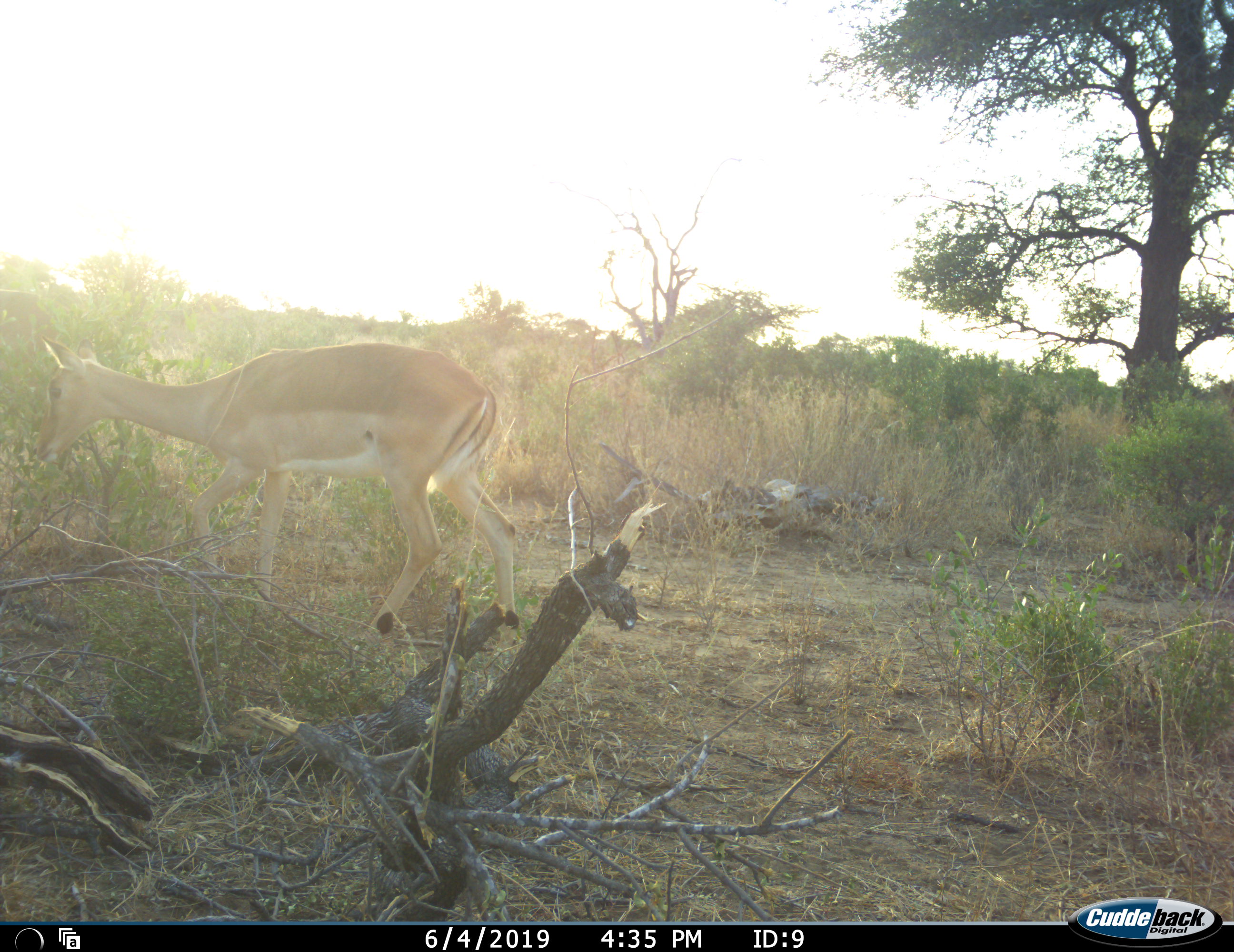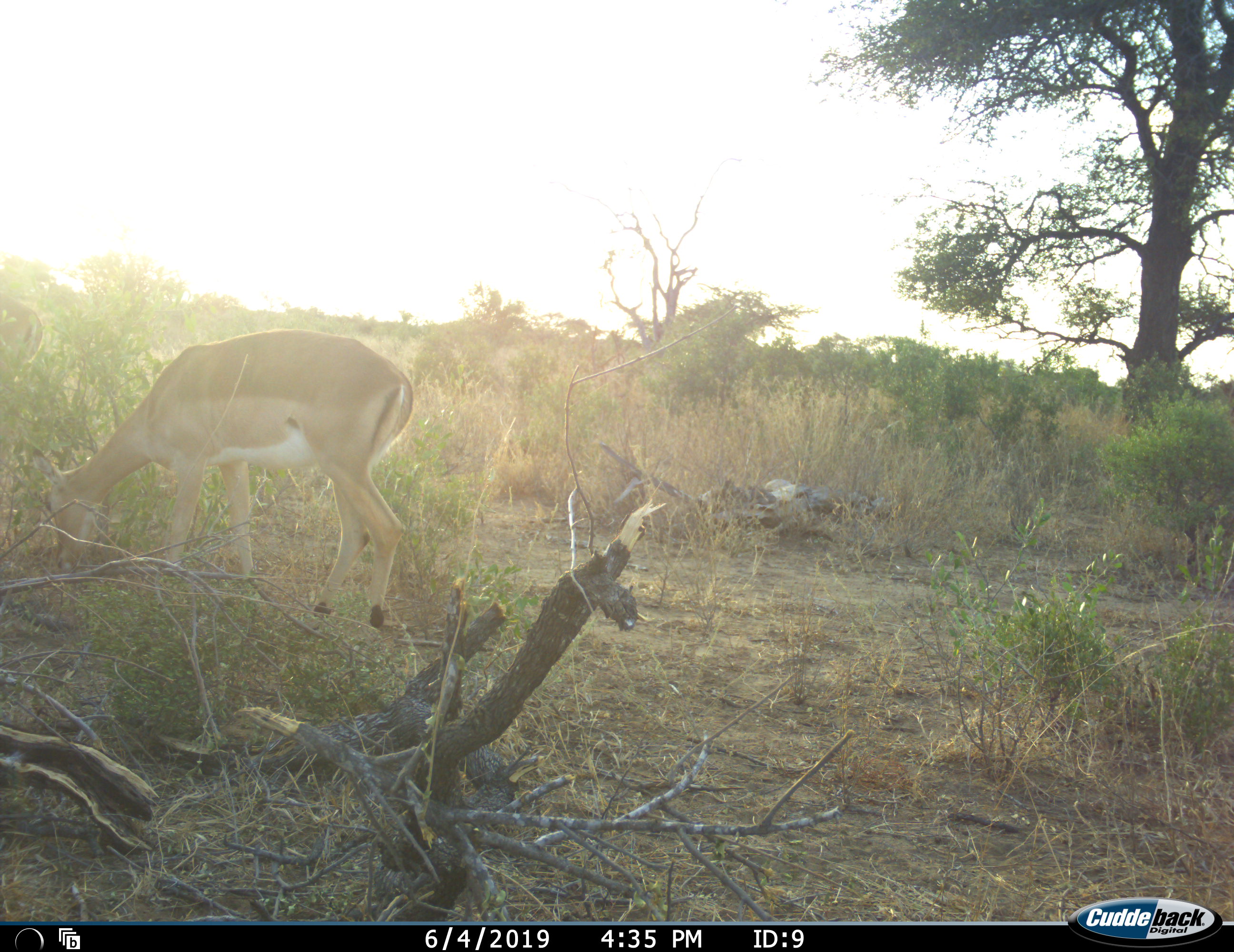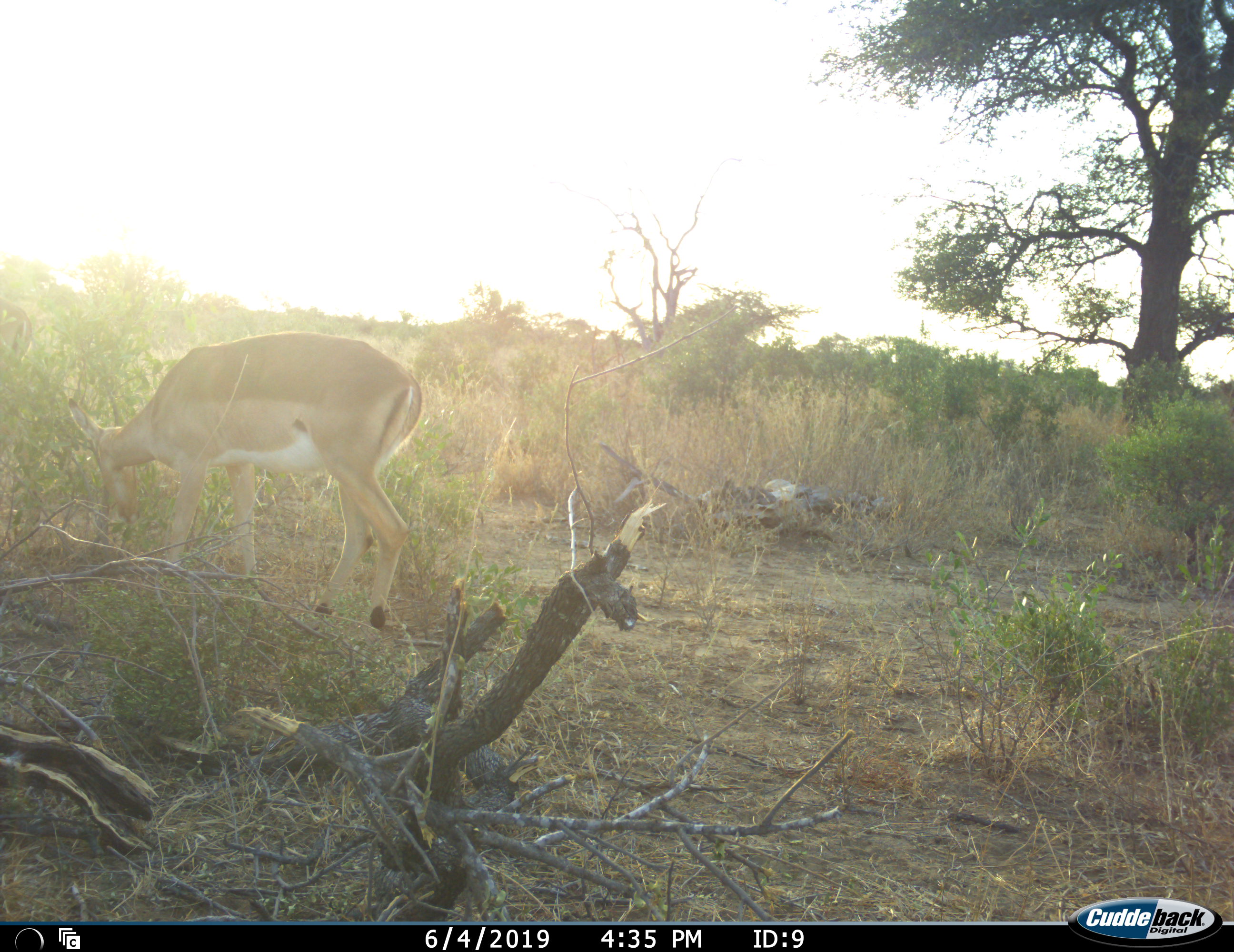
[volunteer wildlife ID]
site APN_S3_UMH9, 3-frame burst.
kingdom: Animalia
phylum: Chordata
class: Mammalia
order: Artiodactyla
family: Bovidae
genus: Aepyceros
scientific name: Aepyceros melampus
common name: impala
Impala (Aepyceros melampus), count 1. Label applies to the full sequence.